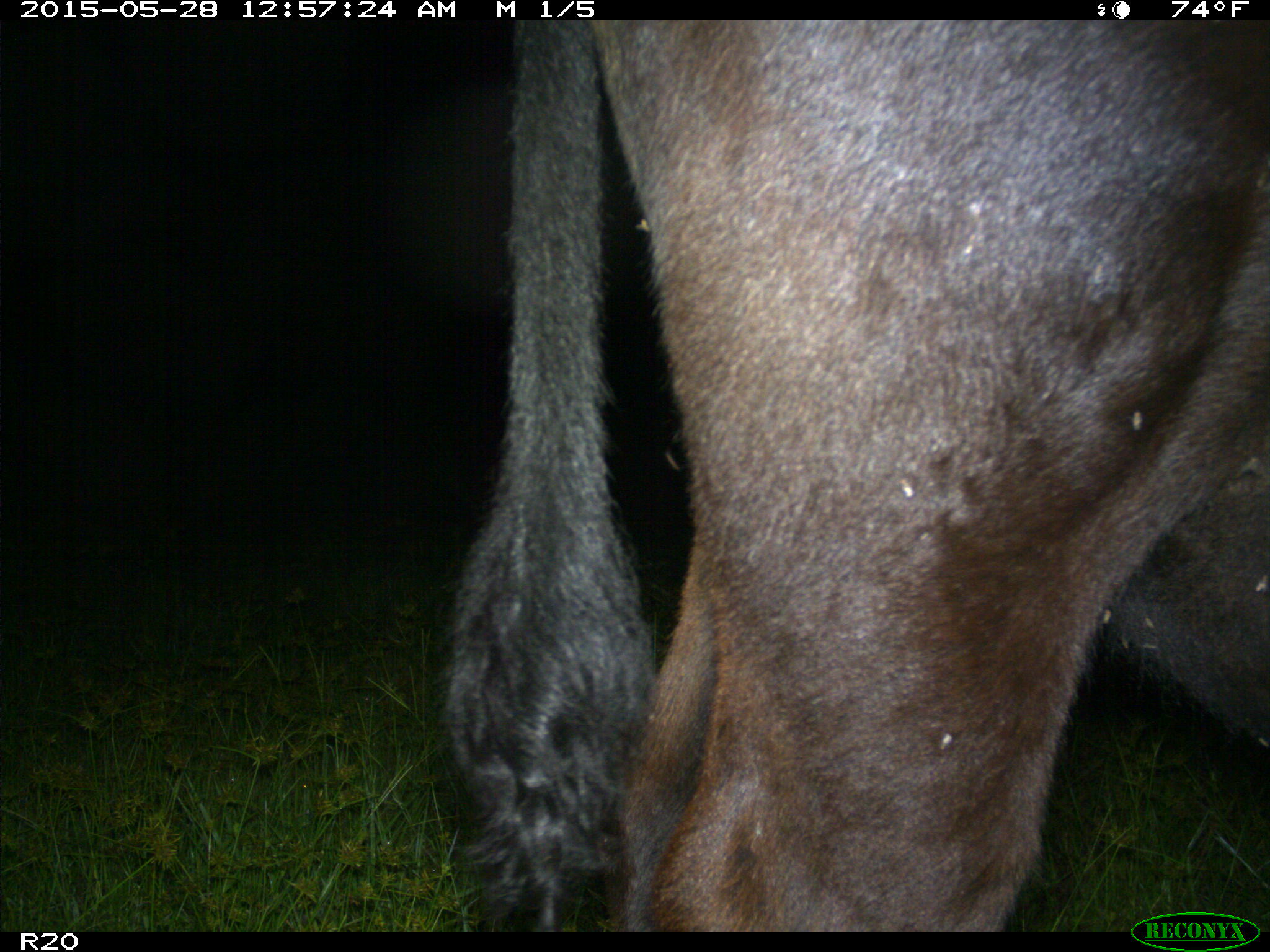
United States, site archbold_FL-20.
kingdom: Animalia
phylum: Chordata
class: Mammalia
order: Artiodactyla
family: Bovidae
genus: Bos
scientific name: Bos taurus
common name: domestic cow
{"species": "Bos taurus (domestic cow)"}